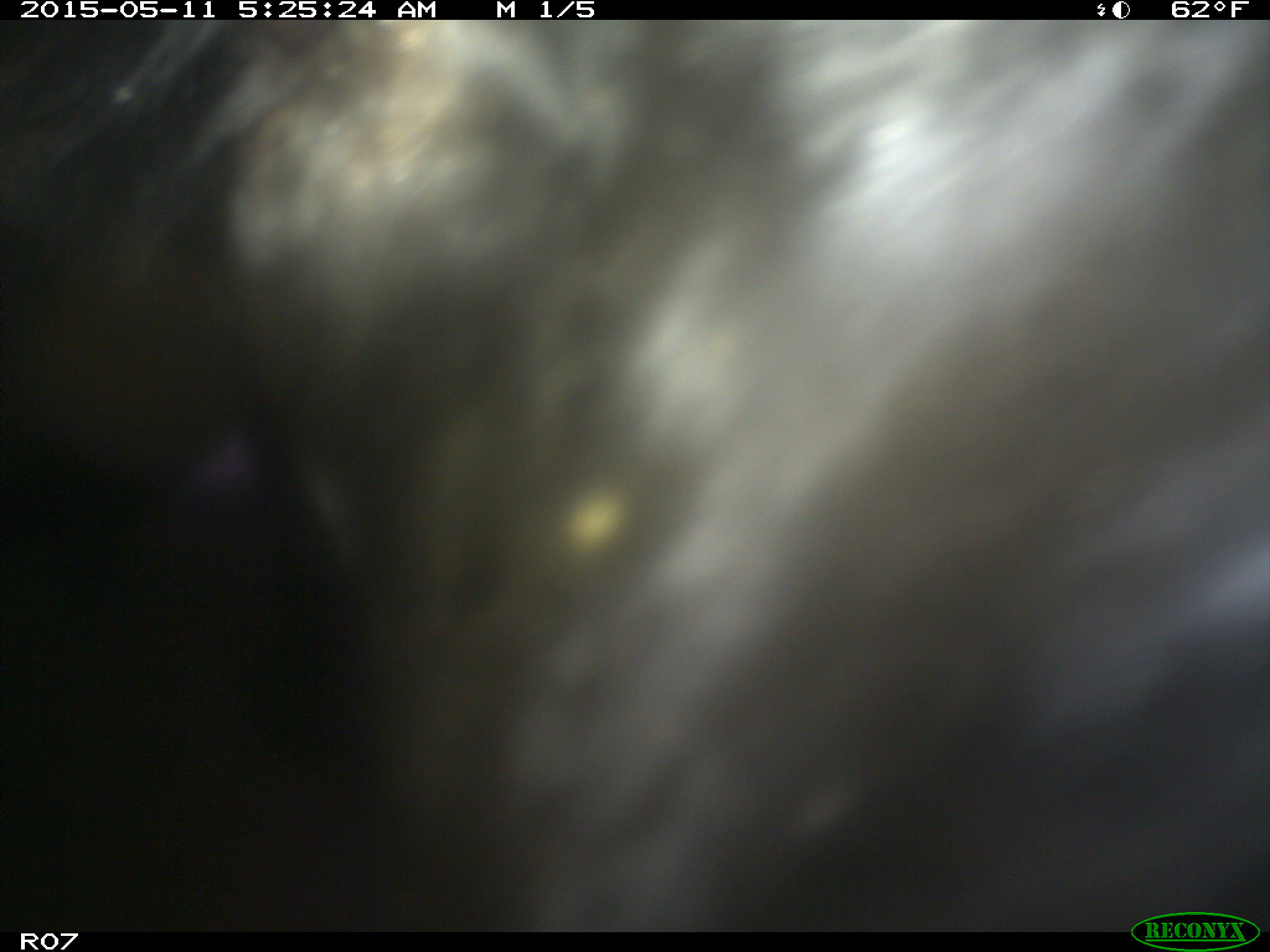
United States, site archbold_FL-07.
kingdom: Animalia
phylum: Chordata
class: Mammalia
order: Artiodactyla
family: Bovidae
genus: Bos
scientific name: Bos taurus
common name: domestic cow